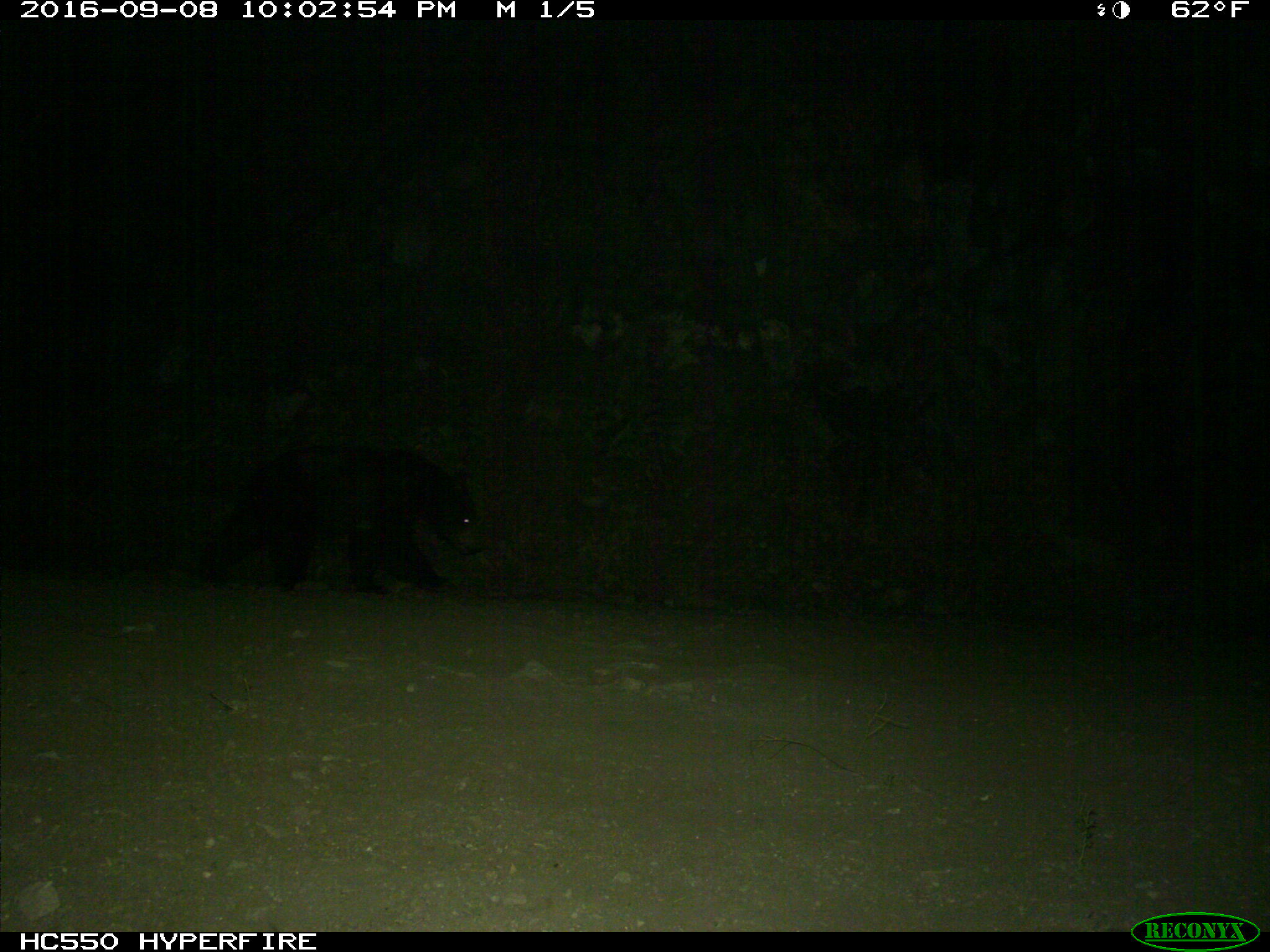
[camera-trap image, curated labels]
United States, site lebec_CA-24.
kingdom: Animalia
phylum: Chordata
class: Mammalia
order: Carnivora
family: Ursidae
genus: Ursus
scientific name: Ursus americanus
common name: american black bear